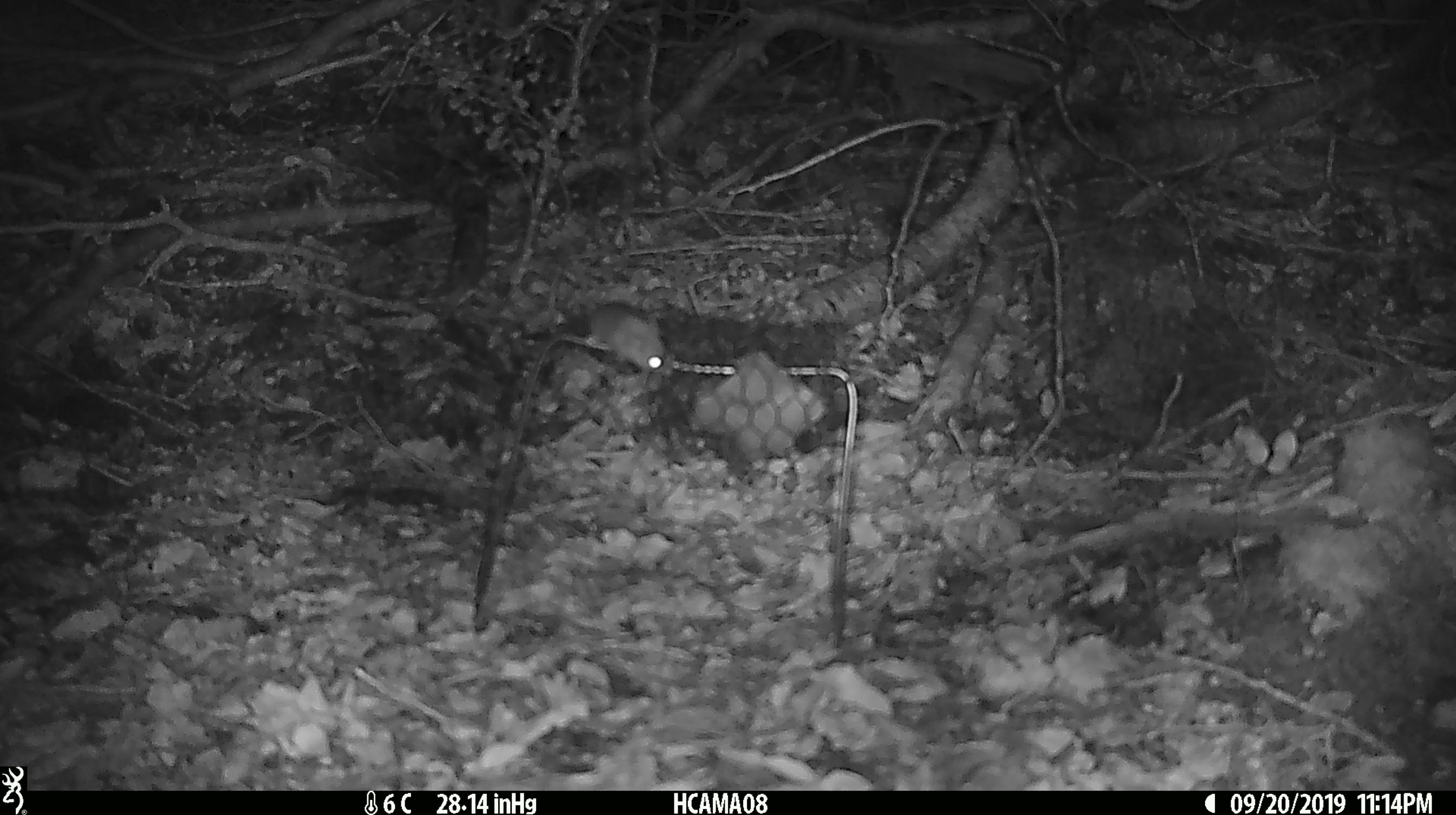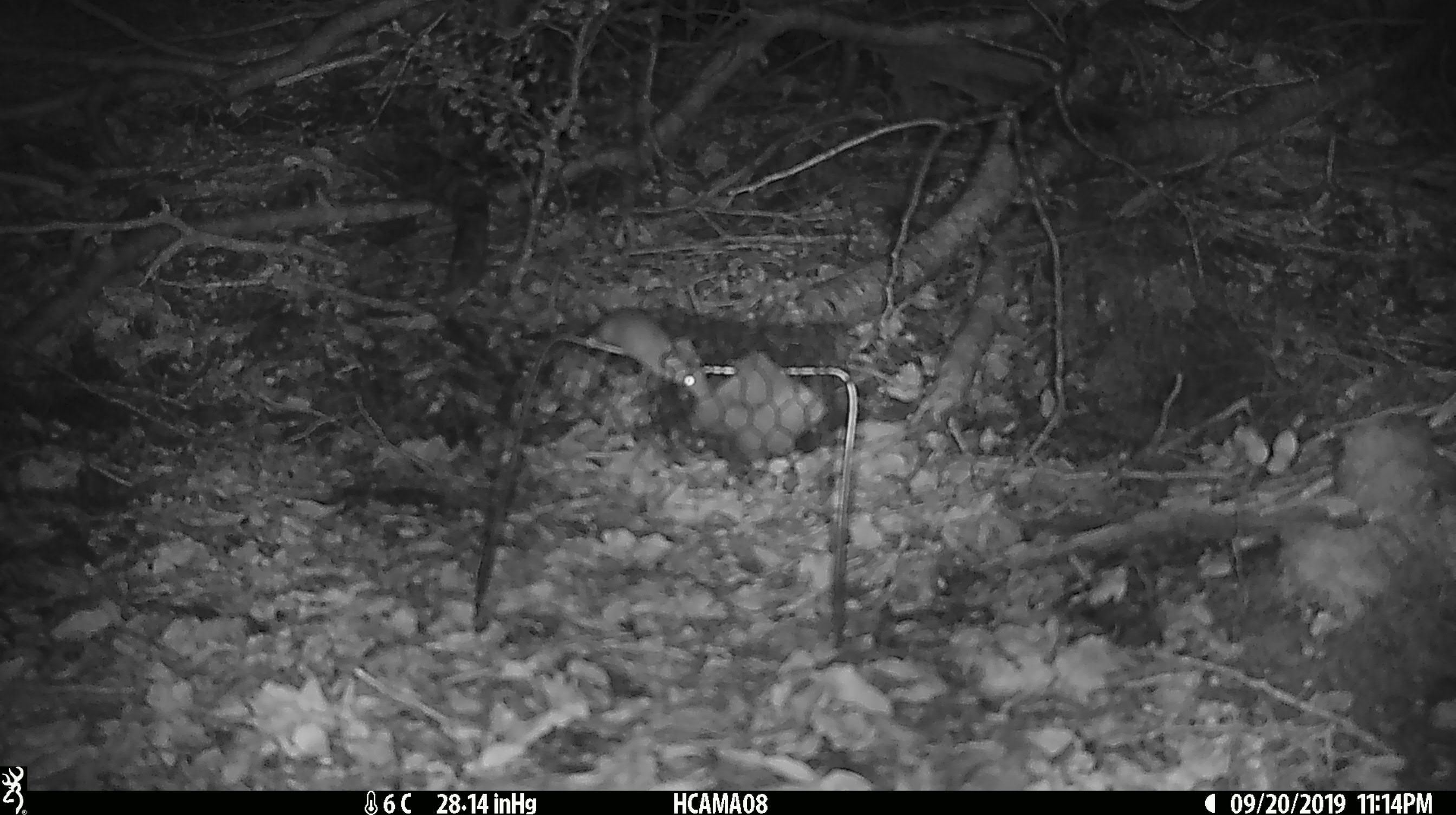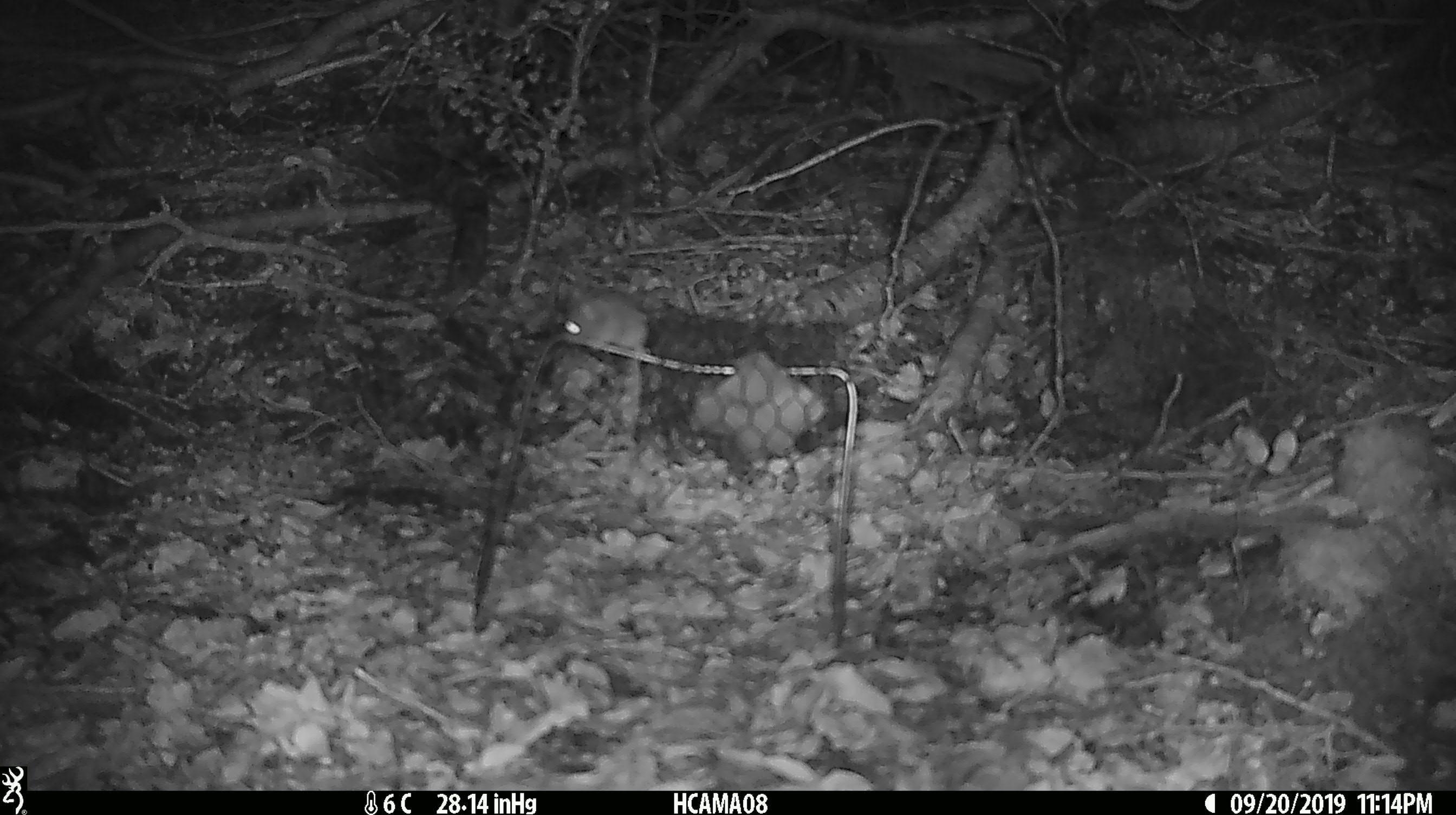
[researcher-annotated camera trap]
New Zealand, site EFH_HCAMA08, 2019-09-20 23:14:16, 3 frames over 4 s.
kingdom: Animalia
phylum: Chordata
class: Mammalia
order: Rodentia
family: Muridae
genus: Mus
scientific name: Mus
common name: mouse